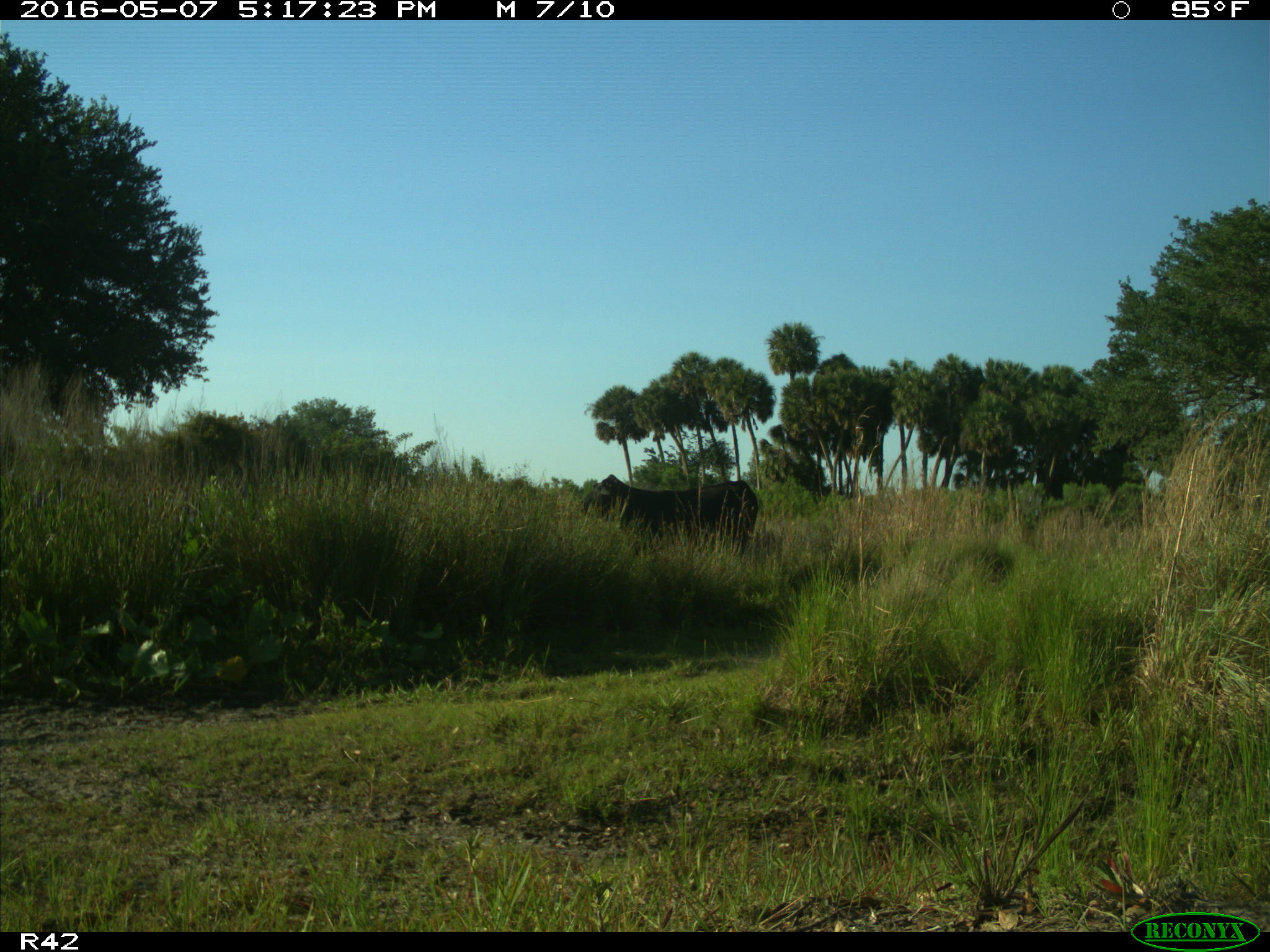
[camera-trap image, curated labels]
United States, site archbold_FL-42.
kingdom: Animalia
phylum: Chordata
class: Mammalia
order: Artiodactyla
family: Bovidae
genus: Bos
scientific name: Bos taurus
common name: domestic cow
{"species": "Bos taurus (domestic cow)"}